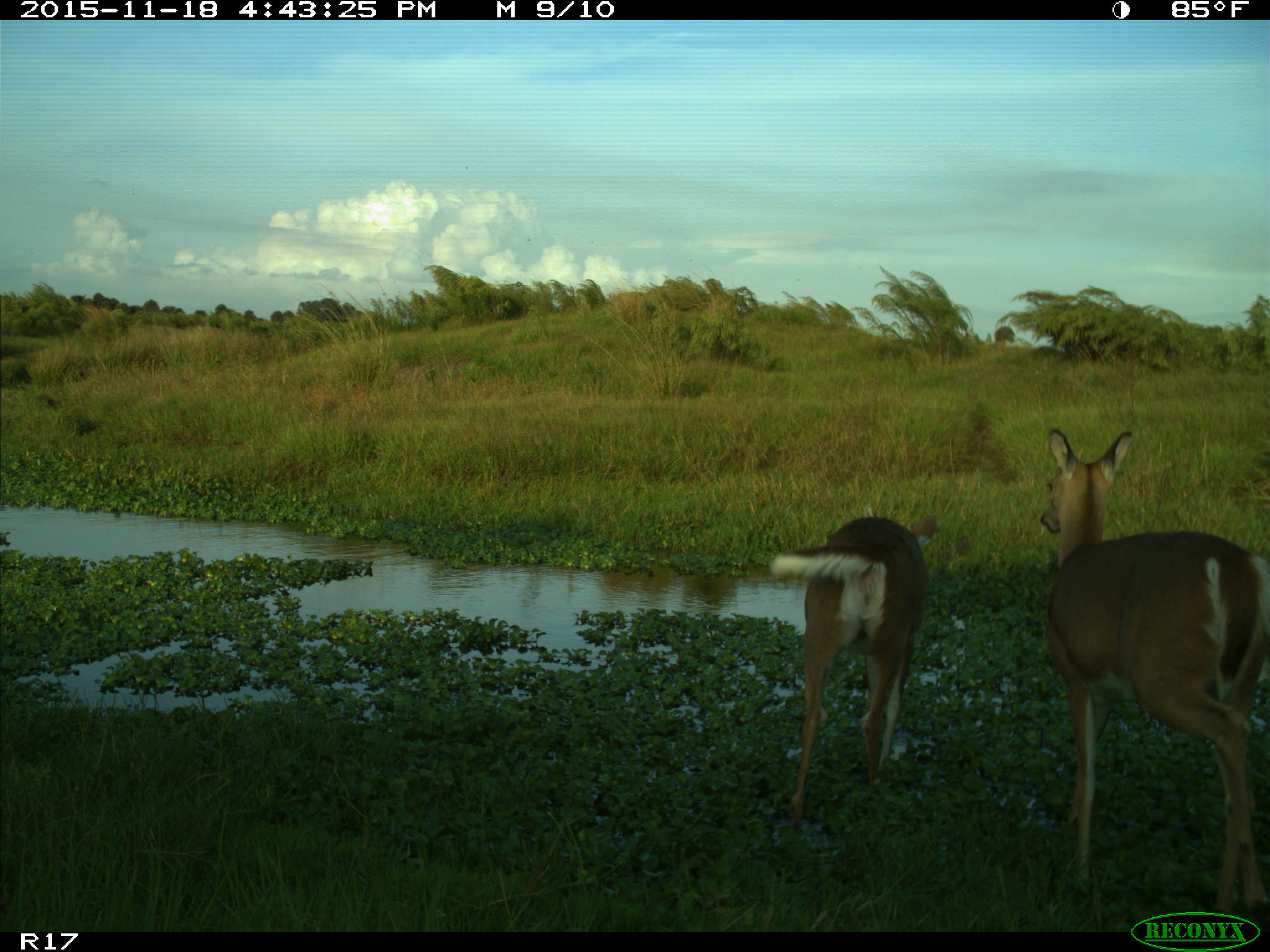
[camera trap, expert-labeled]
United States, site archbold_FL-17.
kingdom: Animalia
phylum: Chordata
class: Mammalia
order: Artiodactyla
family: Cervidae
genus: Odocoileus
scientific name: Odocoileus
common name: deer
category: unidentified deer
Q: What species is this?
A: Unidentified deer (deer) (Odocoileus).